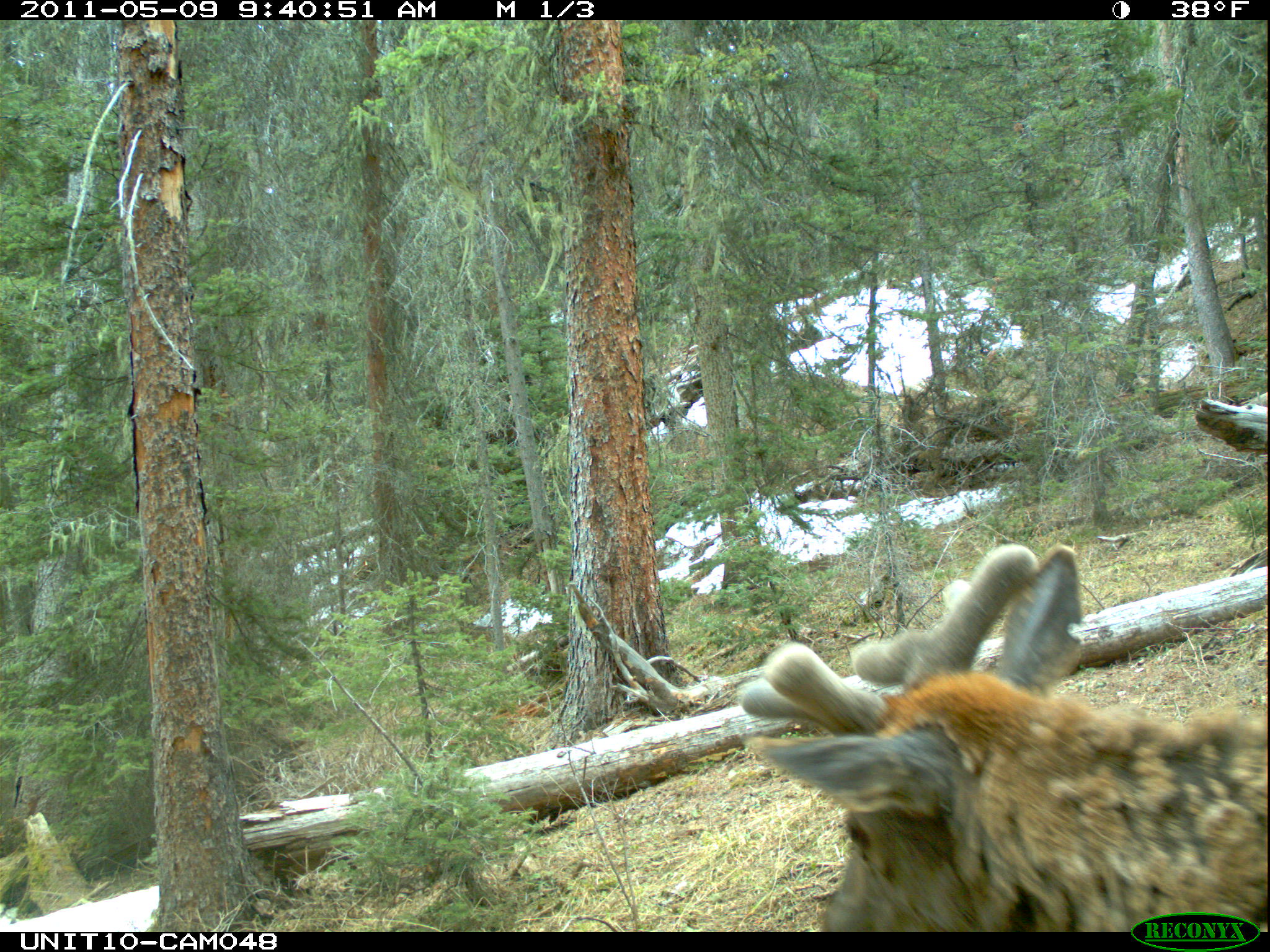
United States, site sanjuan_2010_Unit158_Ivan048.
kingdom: Animalia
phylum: Chordata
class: Mammalia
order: Artiodactyla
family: Cervidae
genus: Cervus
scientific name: Cervus elaphus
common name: red deer